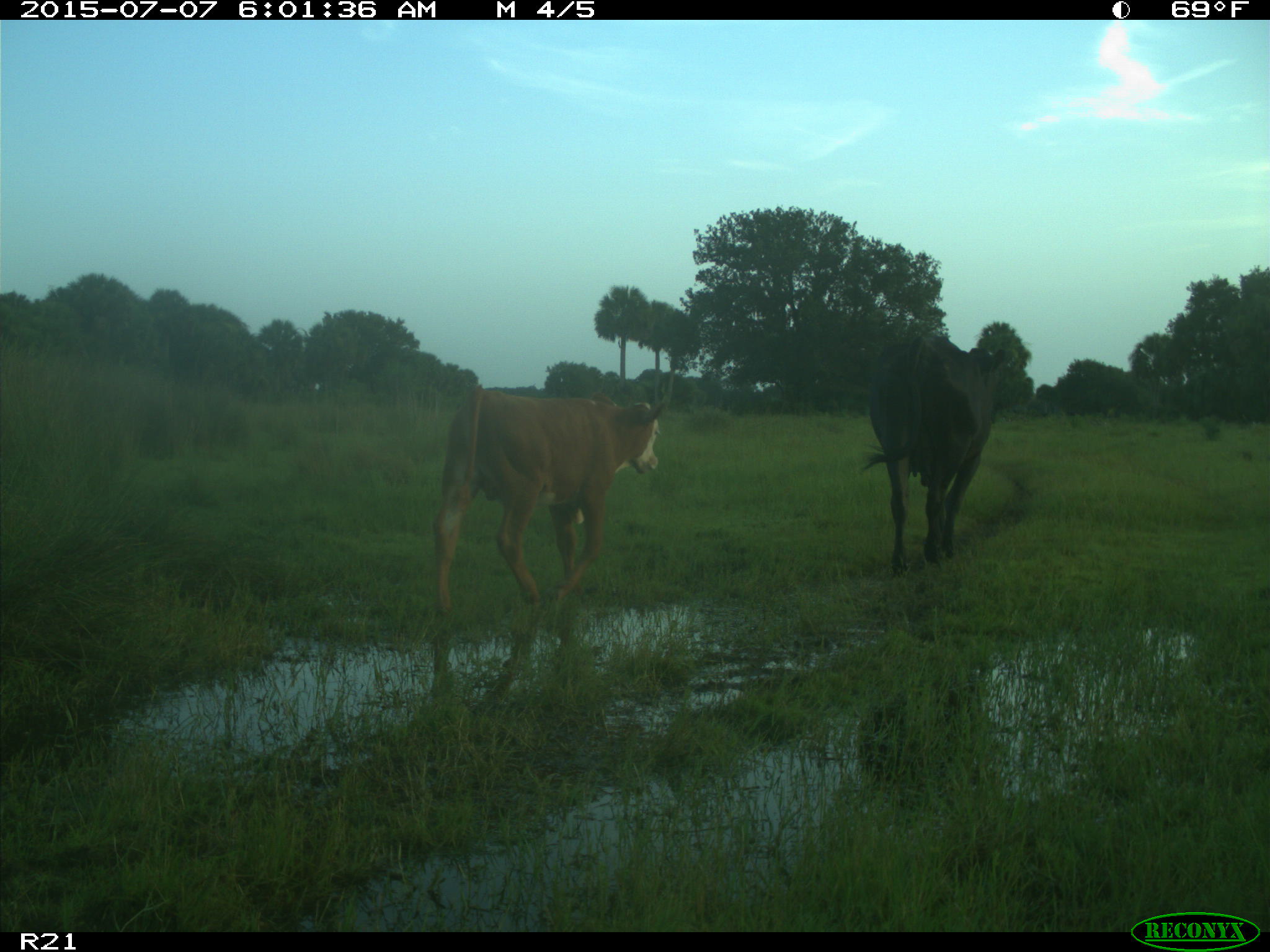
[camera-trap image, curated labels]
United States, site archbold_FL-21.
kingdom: Animalia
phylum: Chordata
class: Mammalia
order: Artiodactyla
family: Bovidae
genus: Bos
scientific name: Bos taurus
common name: domestic cow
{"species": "Bos taurus (domestic cow)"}